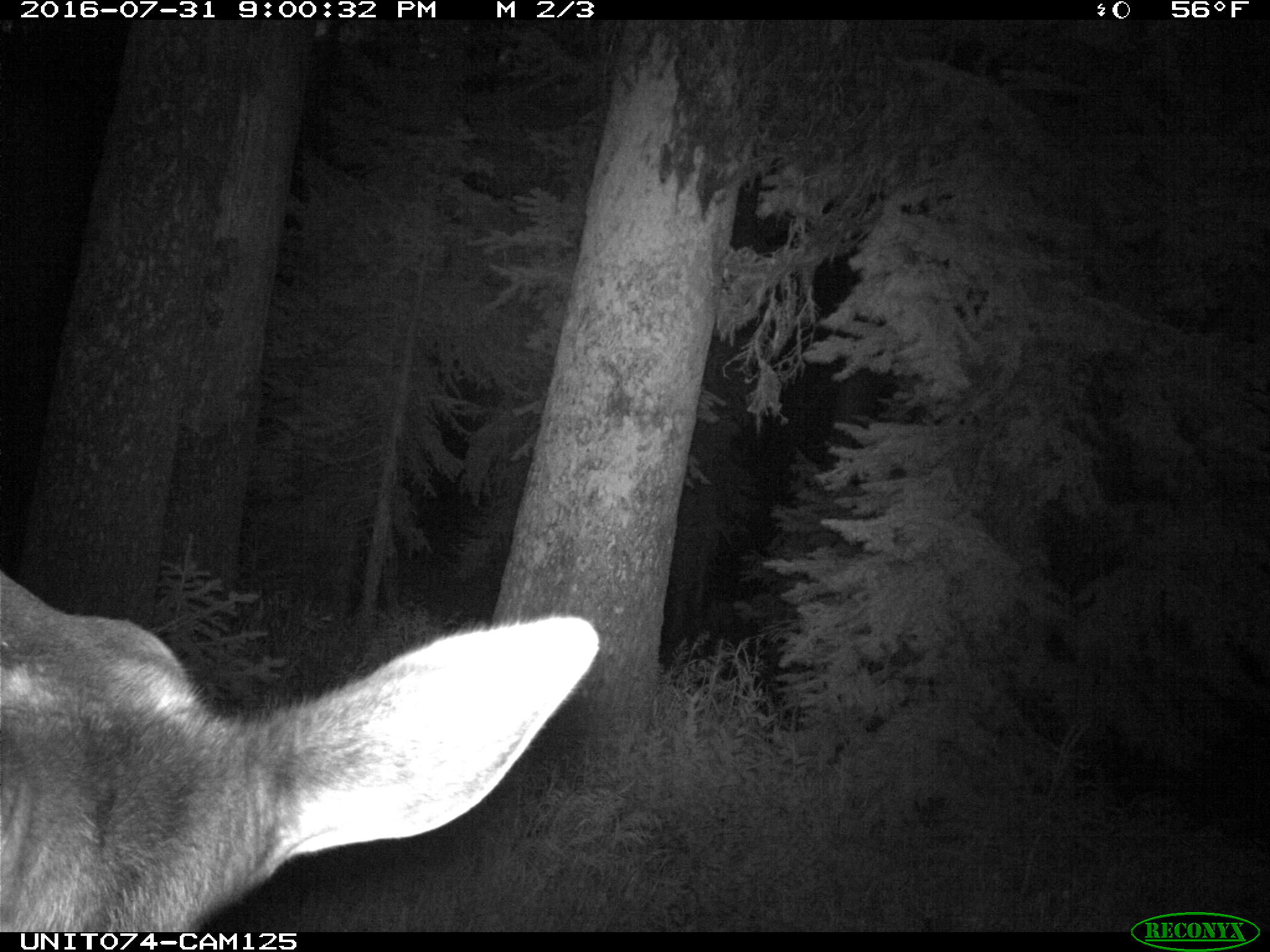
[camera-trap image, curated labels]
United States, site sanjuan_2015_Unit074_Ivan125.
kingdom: Animalia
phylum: Chordata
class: Mammalia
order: Artiodactyla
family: Cervidae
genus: Cervus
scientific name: Cervus elaphus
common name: red deer